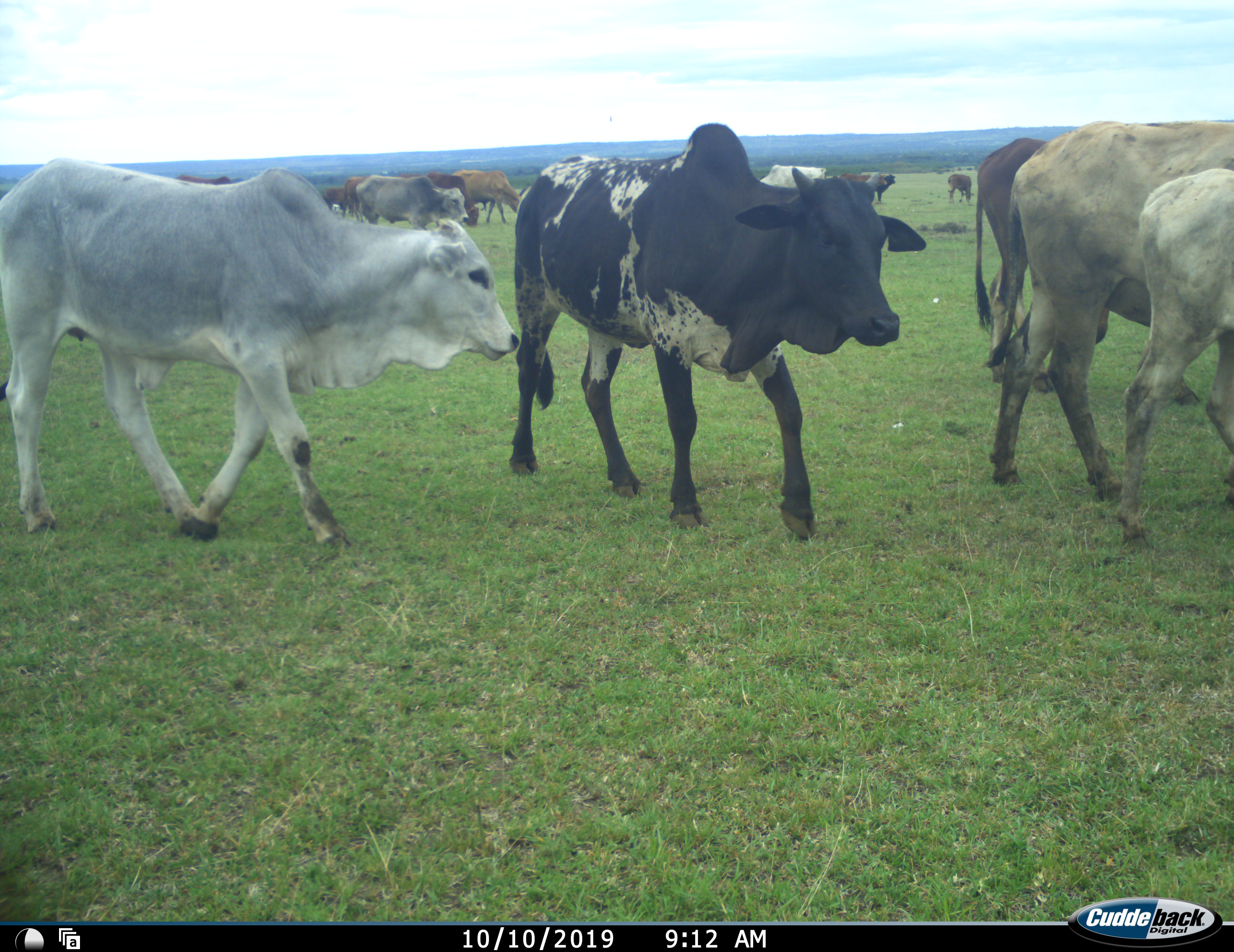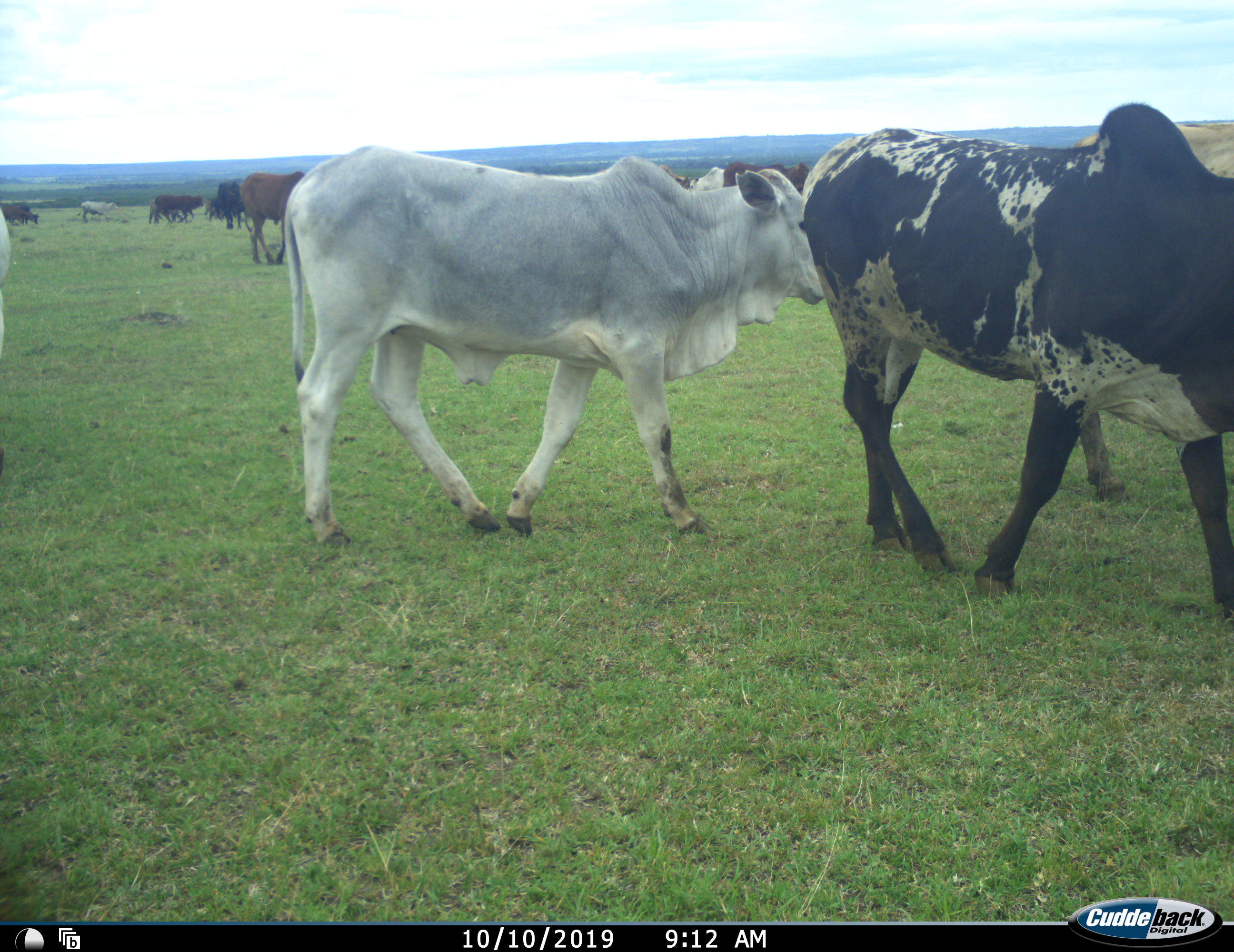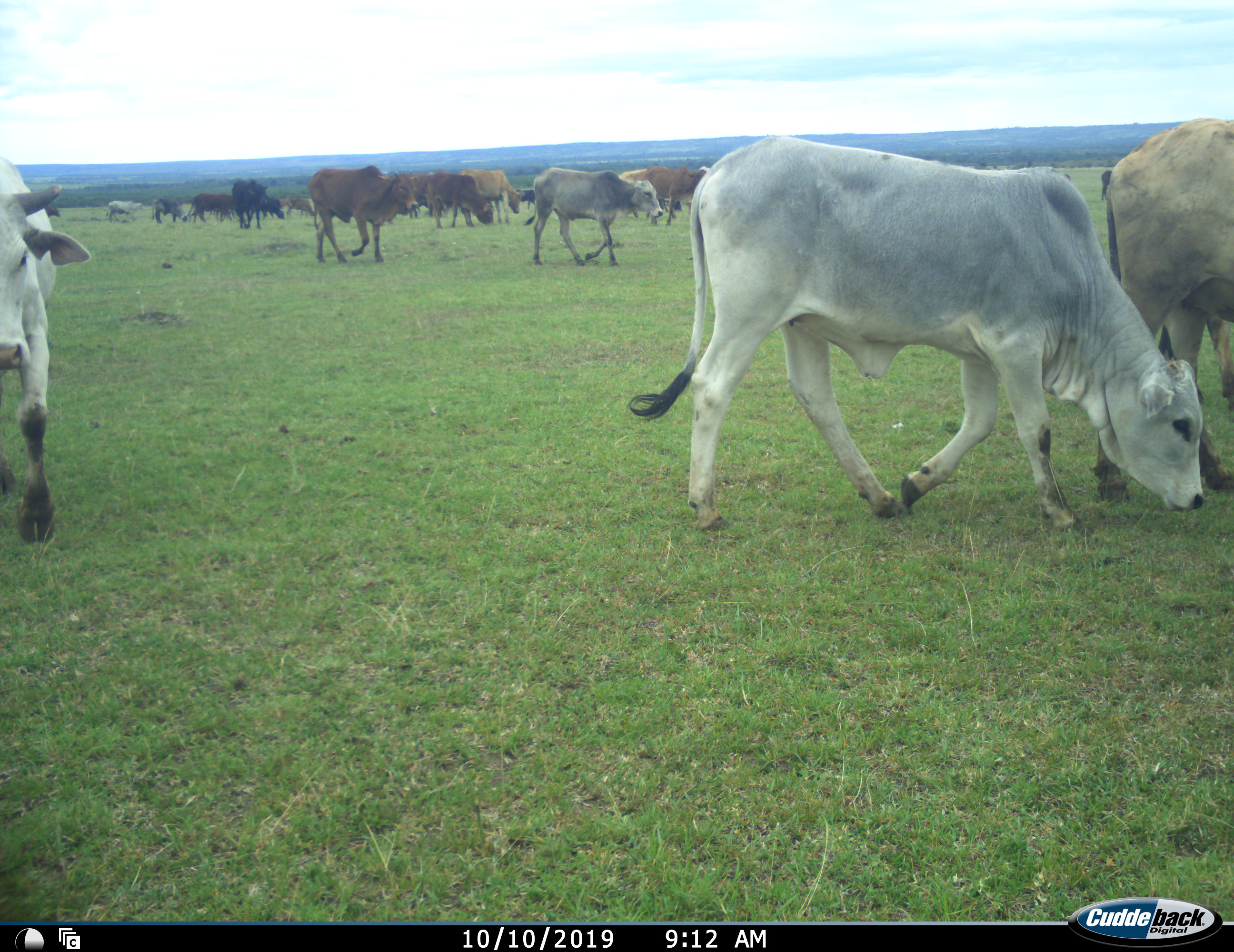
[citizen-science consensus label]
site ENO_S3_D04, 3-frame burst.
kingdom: Animalia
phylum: Chordata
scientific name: Vertebrata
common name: domestic animal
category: domesticanimal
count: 11-50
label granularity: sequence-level